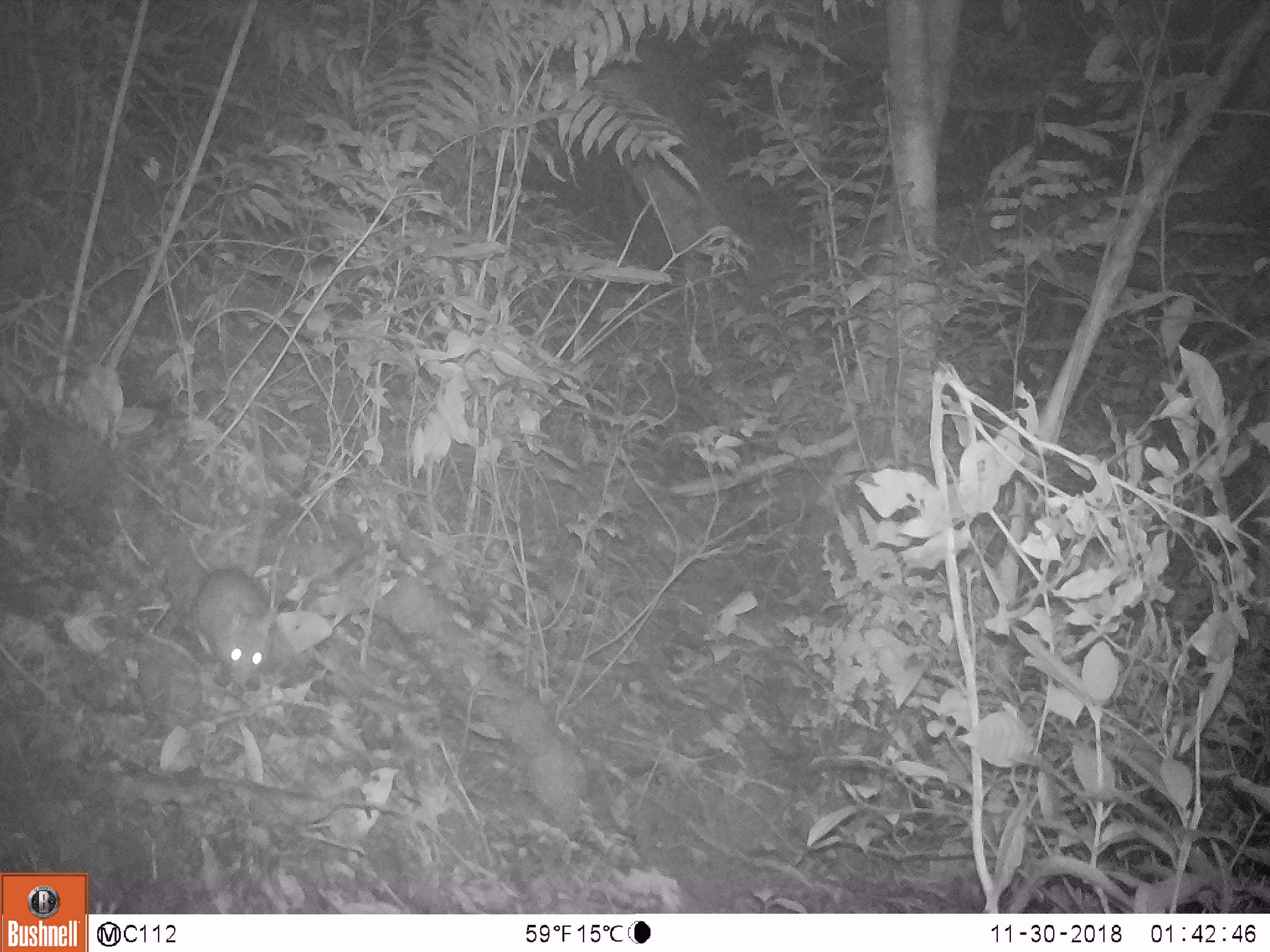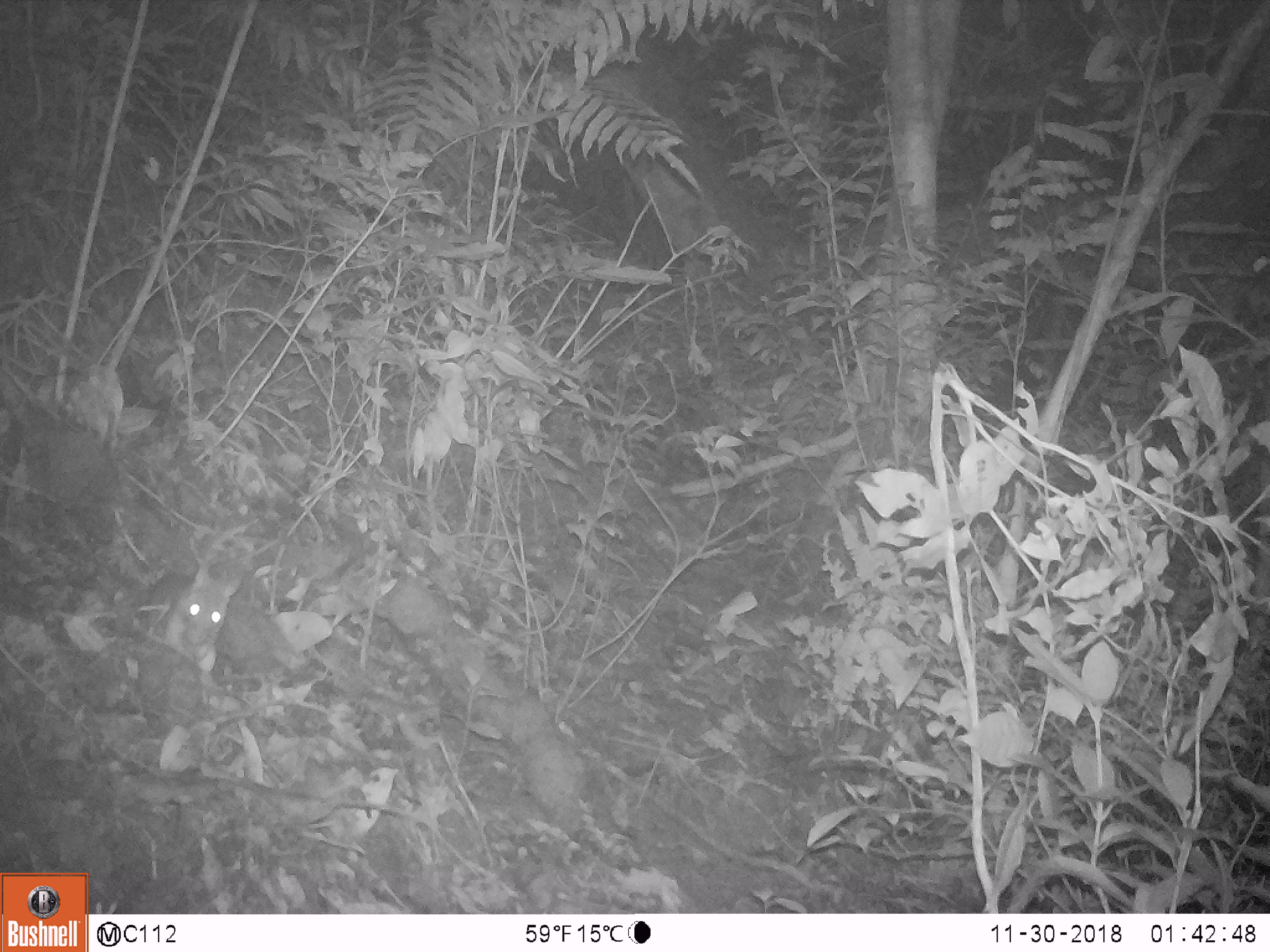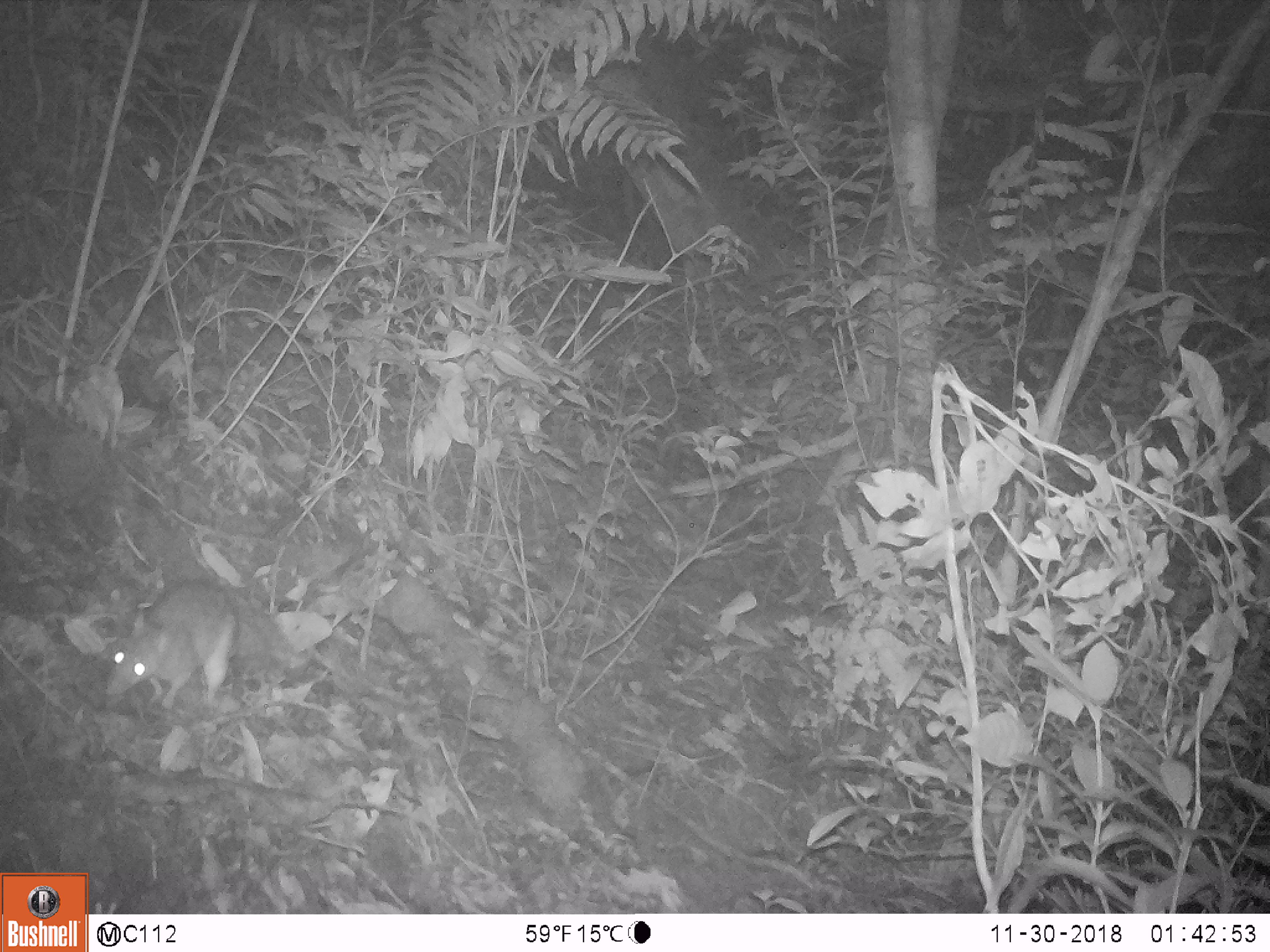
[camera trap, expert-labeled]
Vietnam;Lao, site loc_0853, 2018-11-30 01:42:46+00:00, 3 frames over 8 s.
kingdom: Animalia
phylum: Chordata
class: Mammalia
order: Rodentia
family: Muridae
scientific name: Muridae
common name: old-world mice and rats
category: unidentified murid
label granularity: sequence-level